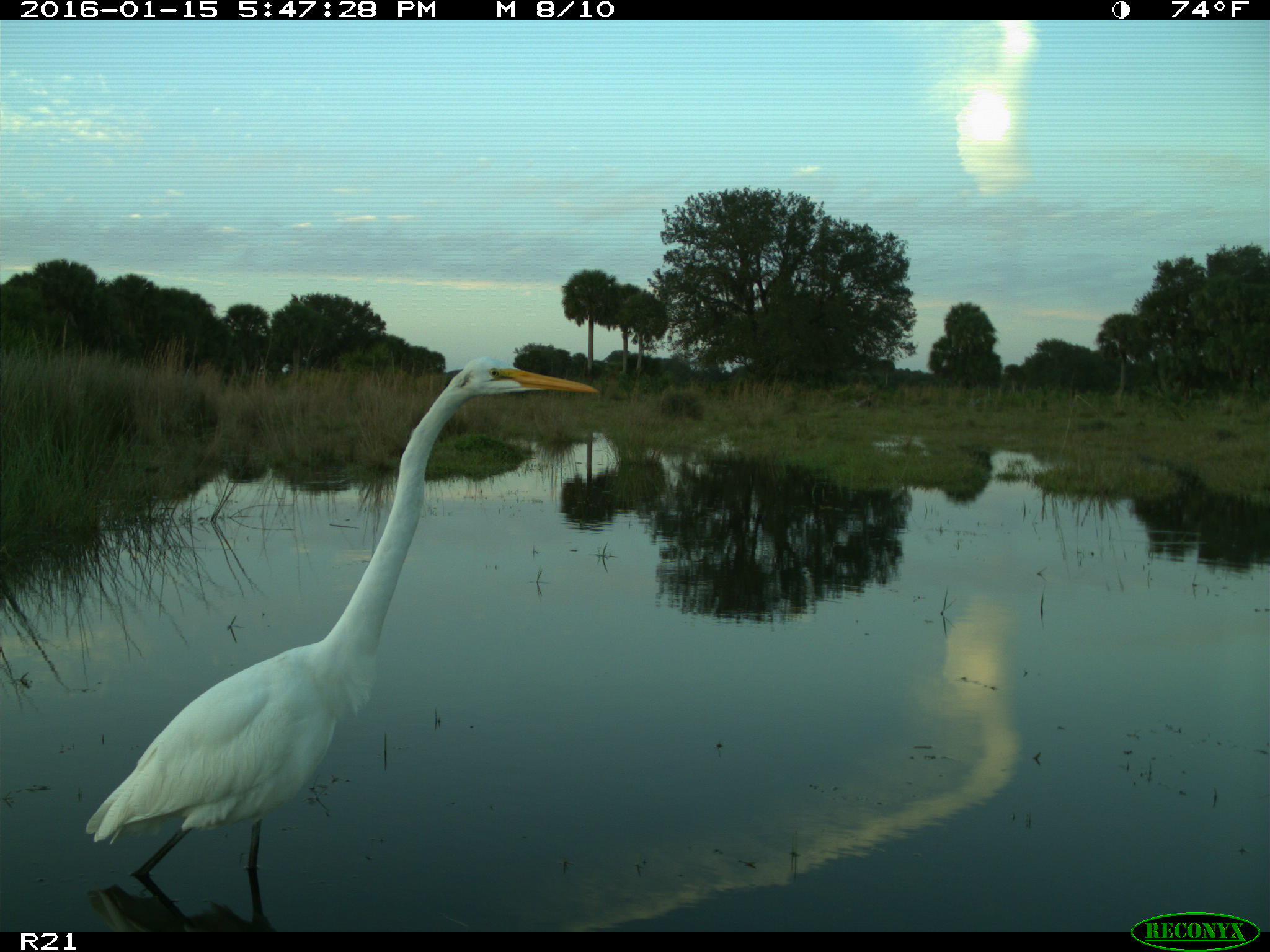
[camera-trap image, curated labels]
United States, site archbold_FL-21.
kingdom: Animalia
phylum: Chordata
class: Aves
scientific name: Aves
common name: birds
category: unidentified bird